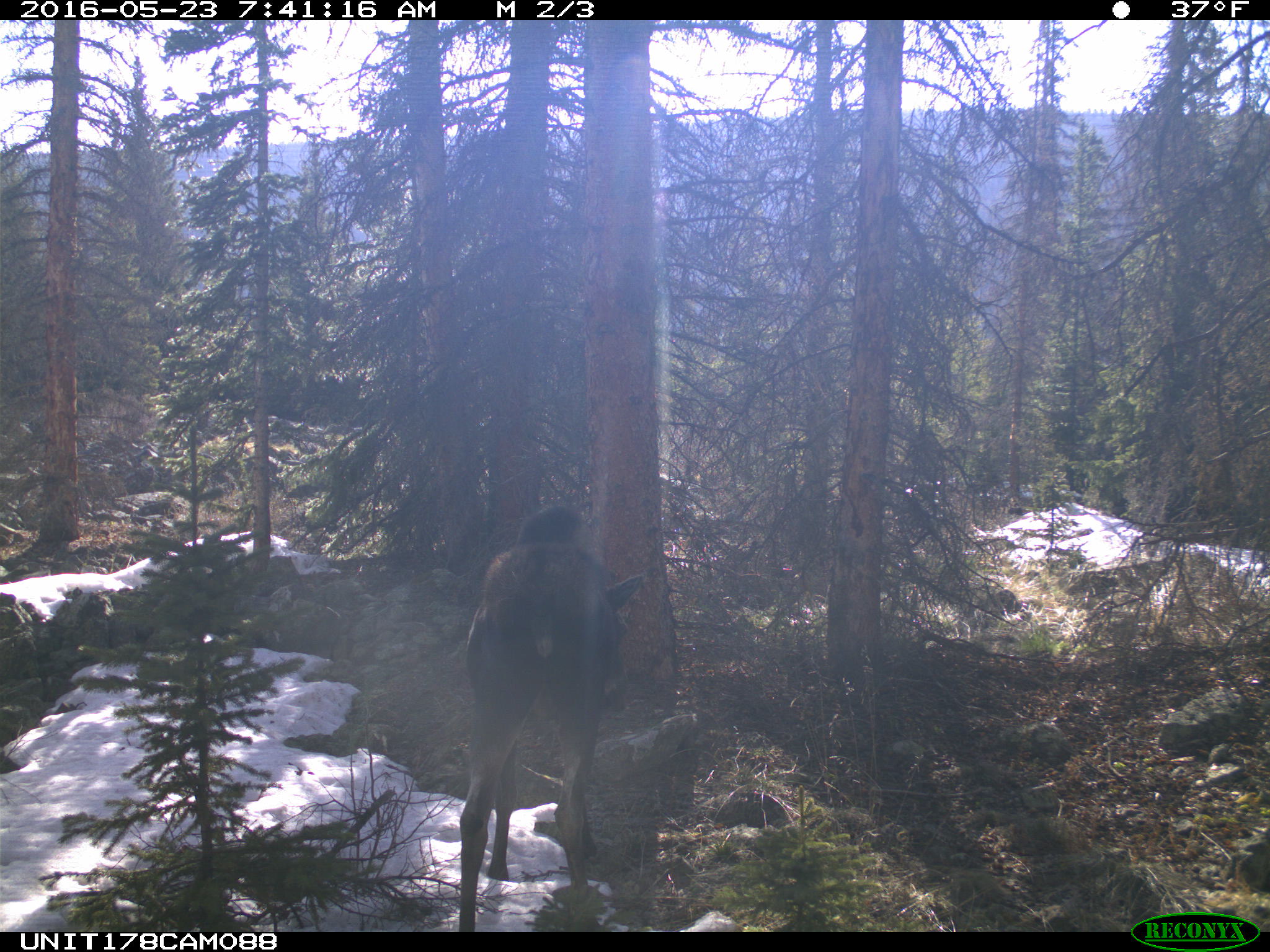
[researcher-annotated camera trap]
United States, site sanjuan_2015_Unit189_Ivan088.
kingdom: Animalia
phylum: Chordata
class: Mammalia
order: Artiodactyla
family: Cervidae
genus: Alces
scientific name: Alces alces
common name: moose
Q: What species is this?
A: Alces alces (moose).